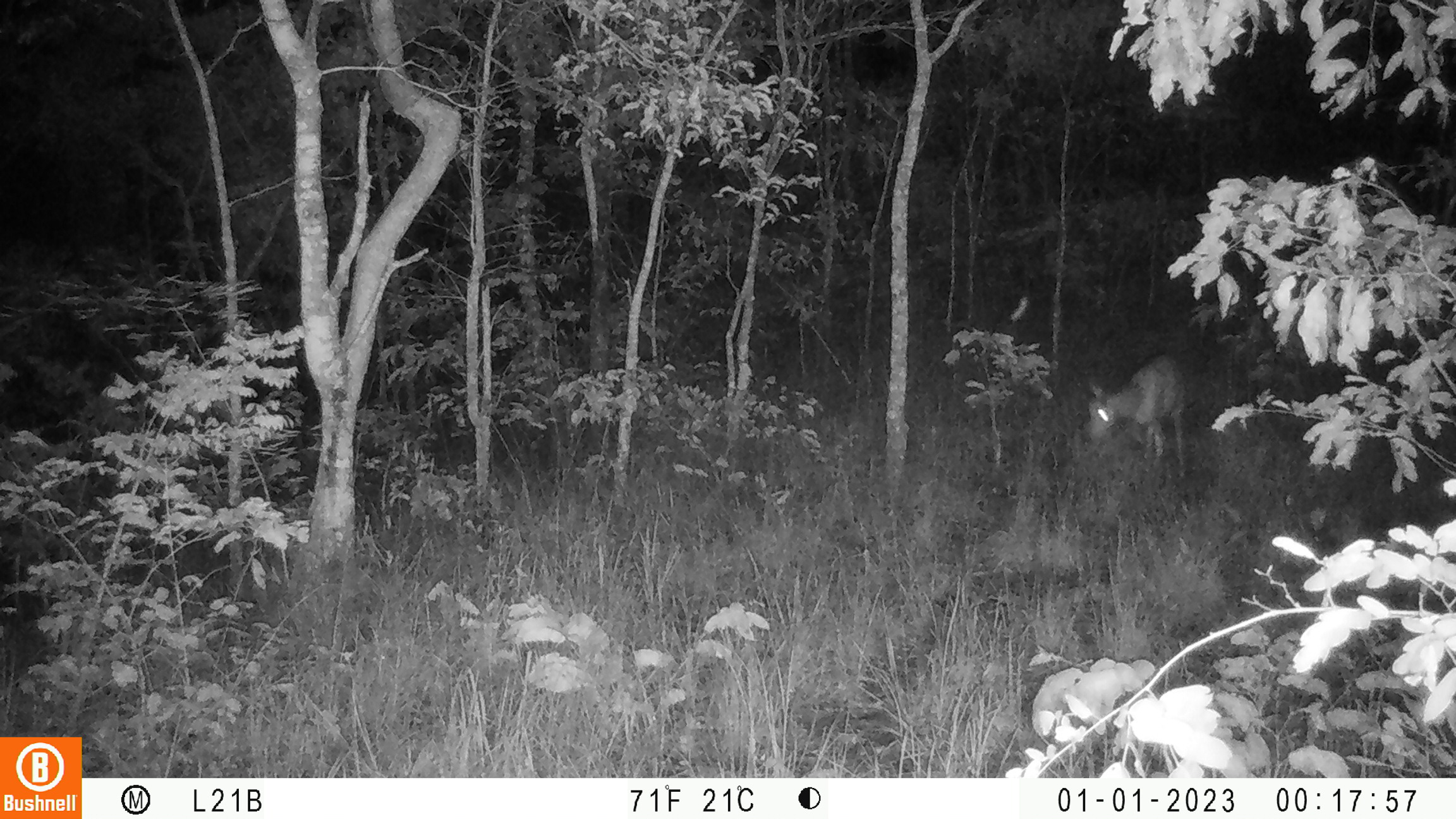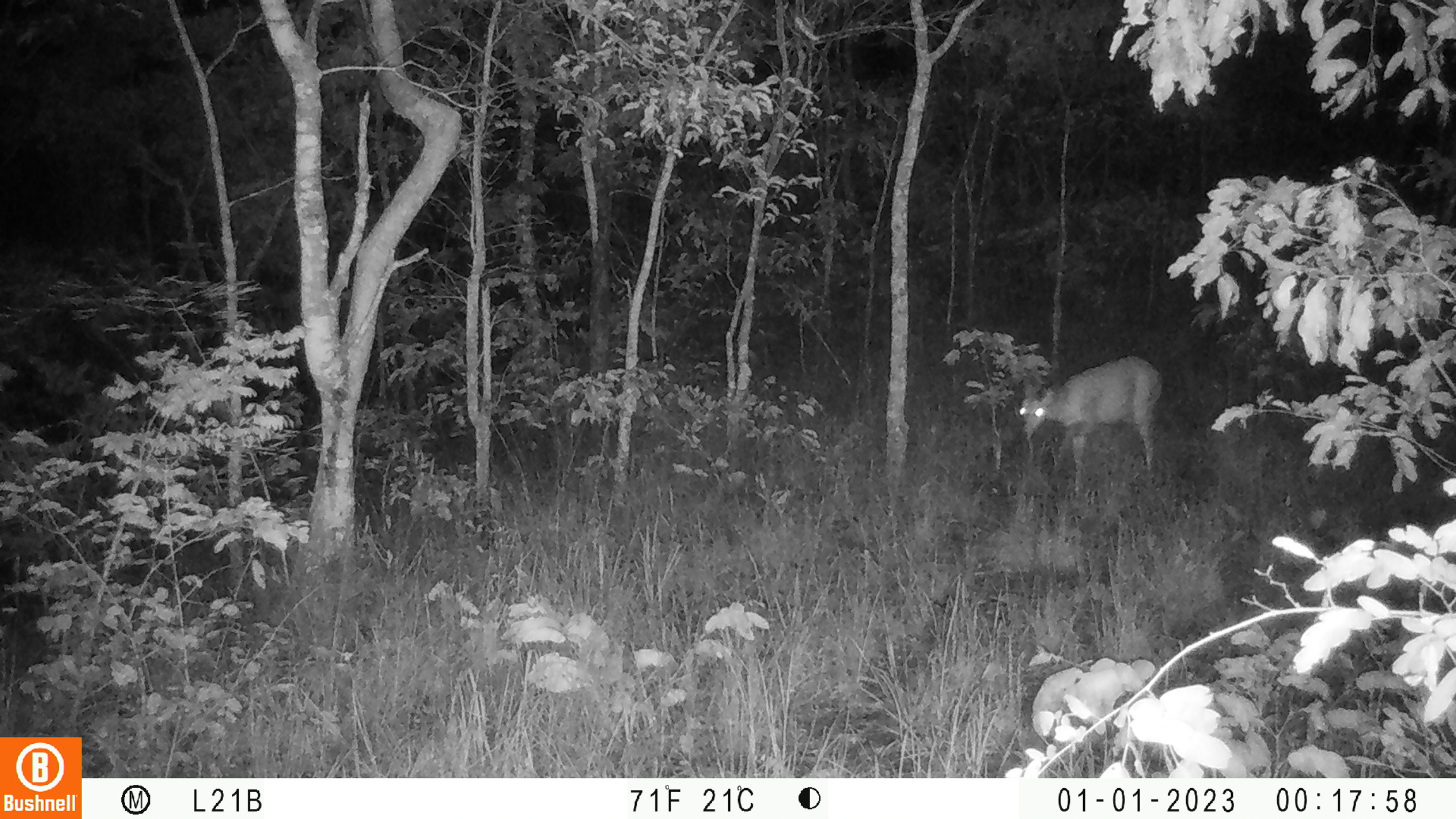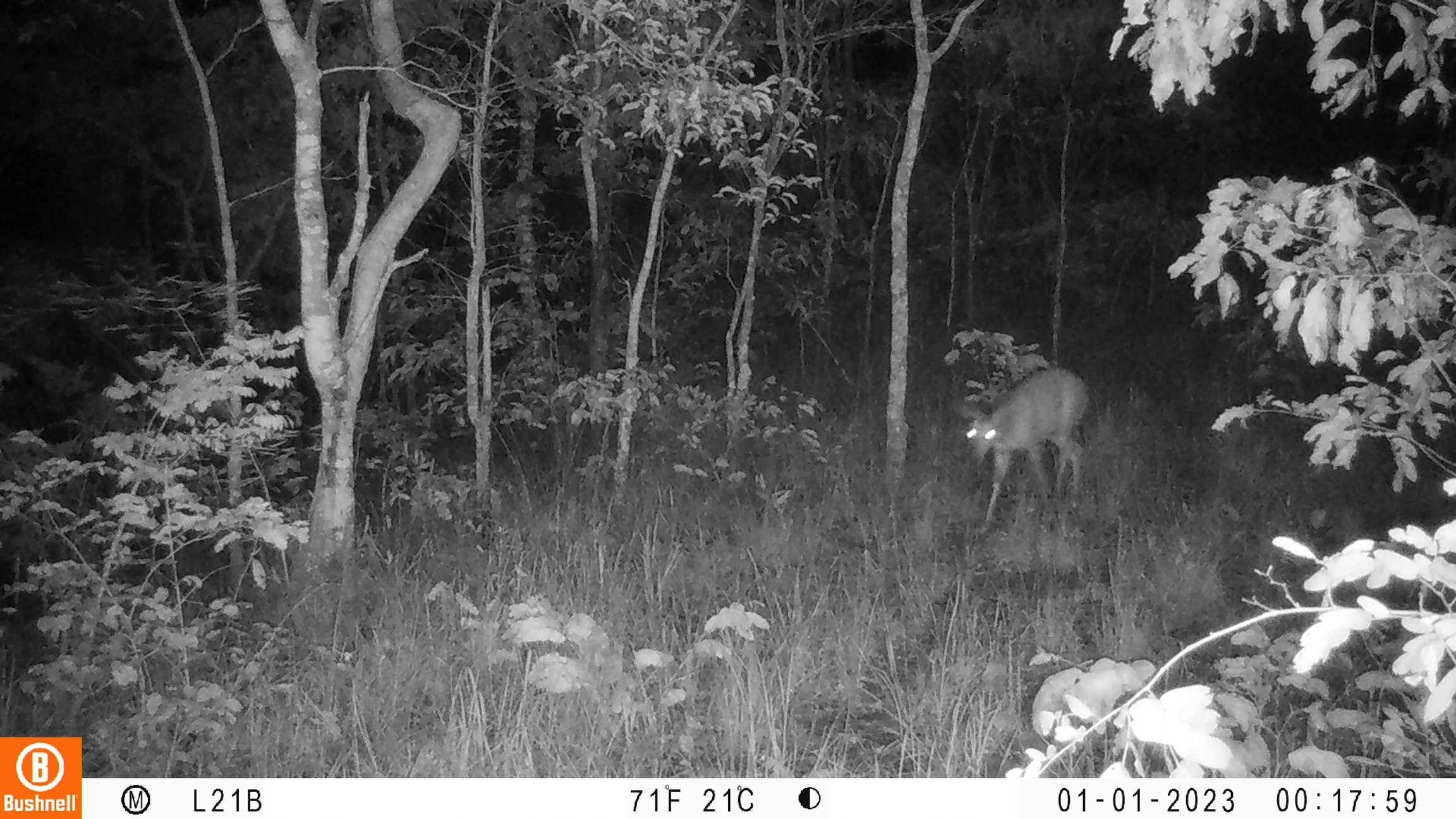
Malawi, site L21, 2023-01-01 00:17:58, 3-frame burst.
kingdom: Animalia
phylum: Chordata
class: Mammalia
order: Artiodactyla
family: Bovidae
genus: Tragelaphus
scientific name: Tragelaphus sylvaticus sylvaticus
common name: cape bushbuck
Cape bushbuck (Tragelaphus sylvaticus sylvaticus), count 1.